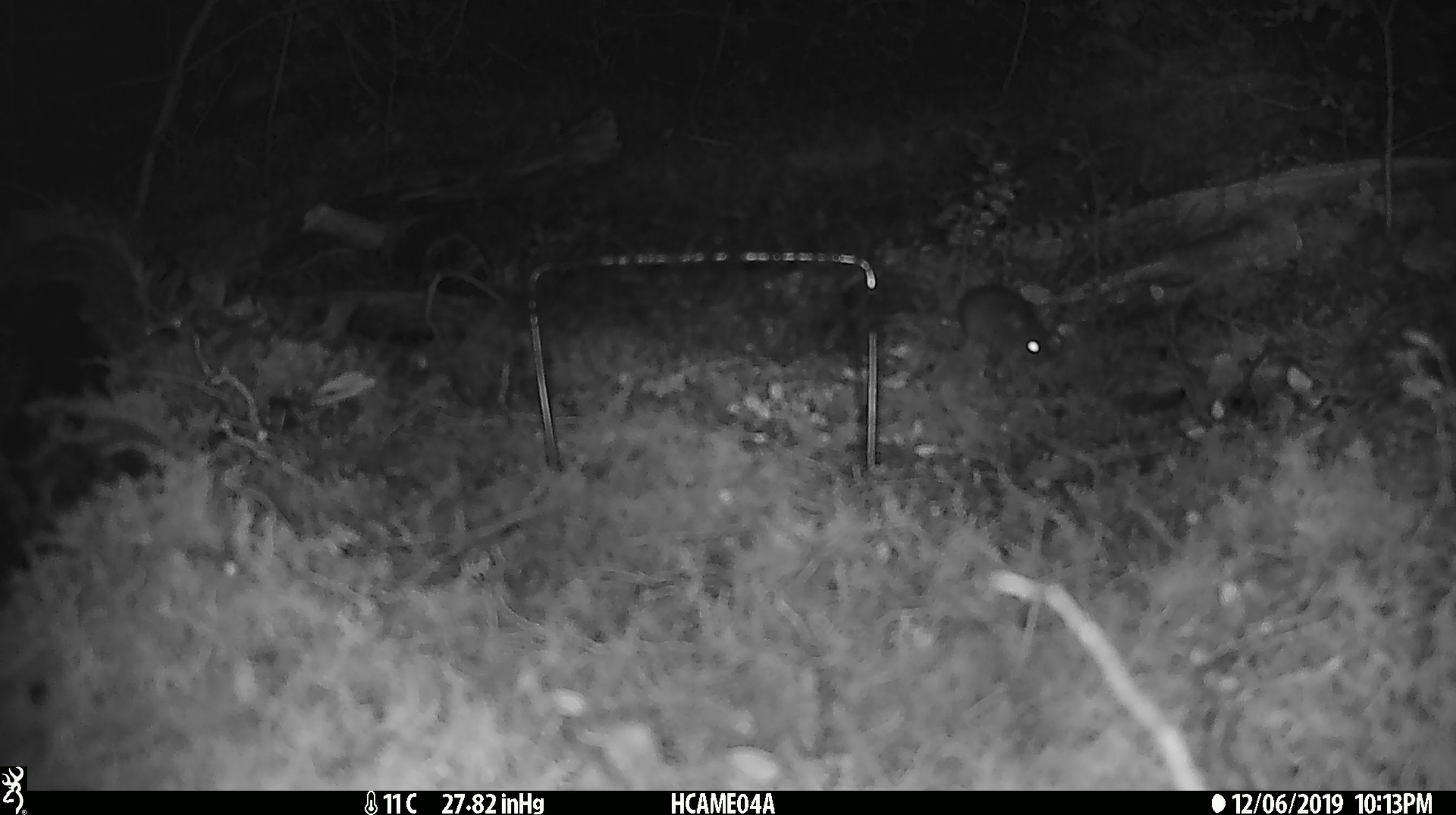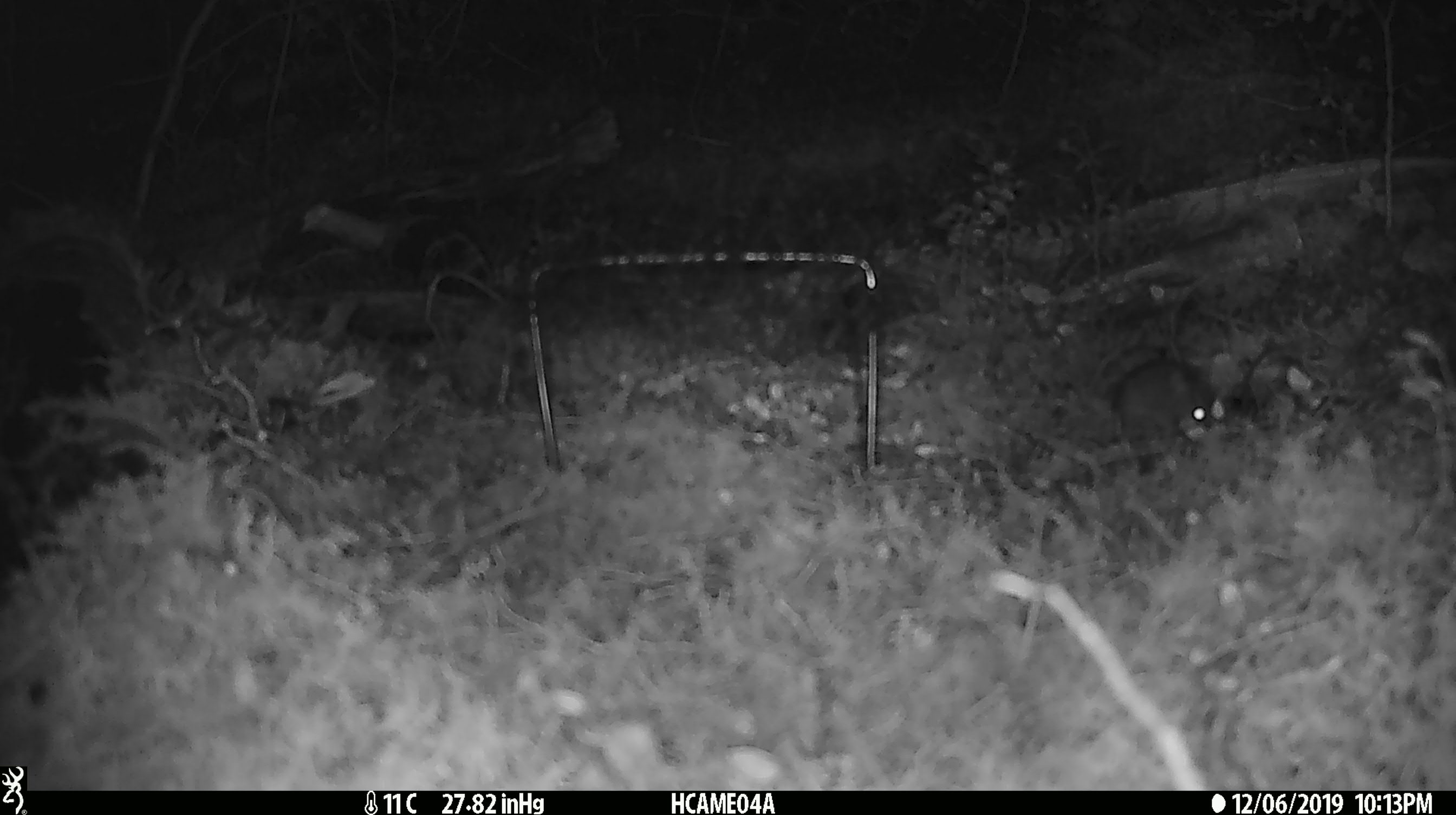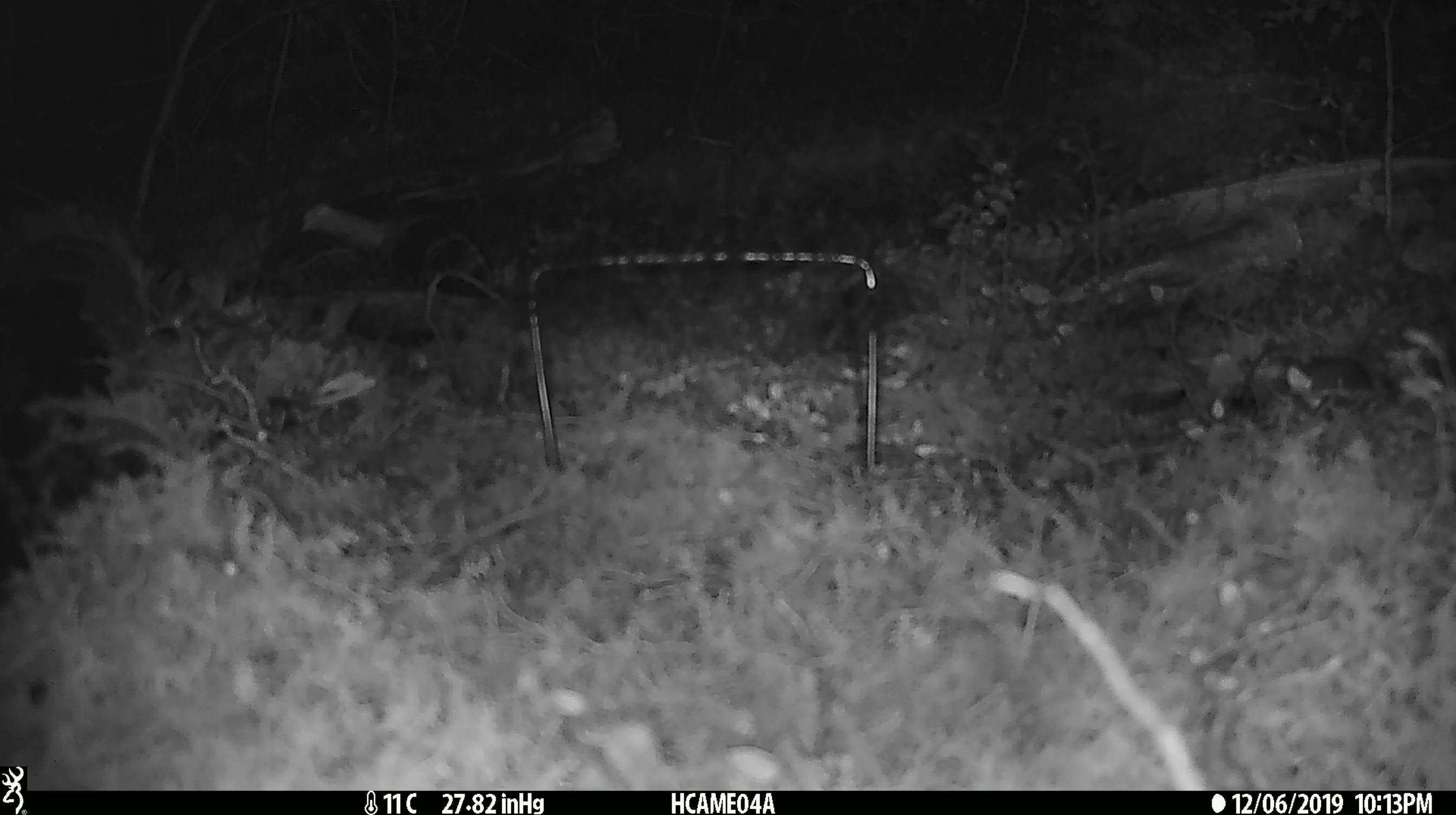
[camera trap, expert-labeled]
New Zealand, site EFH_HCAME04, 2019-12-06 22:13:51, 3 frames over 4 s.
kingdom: Animalia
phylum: Chordata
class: Mammalia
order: Rodentia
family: Muridae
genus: Mus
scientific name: Mus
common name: mouse